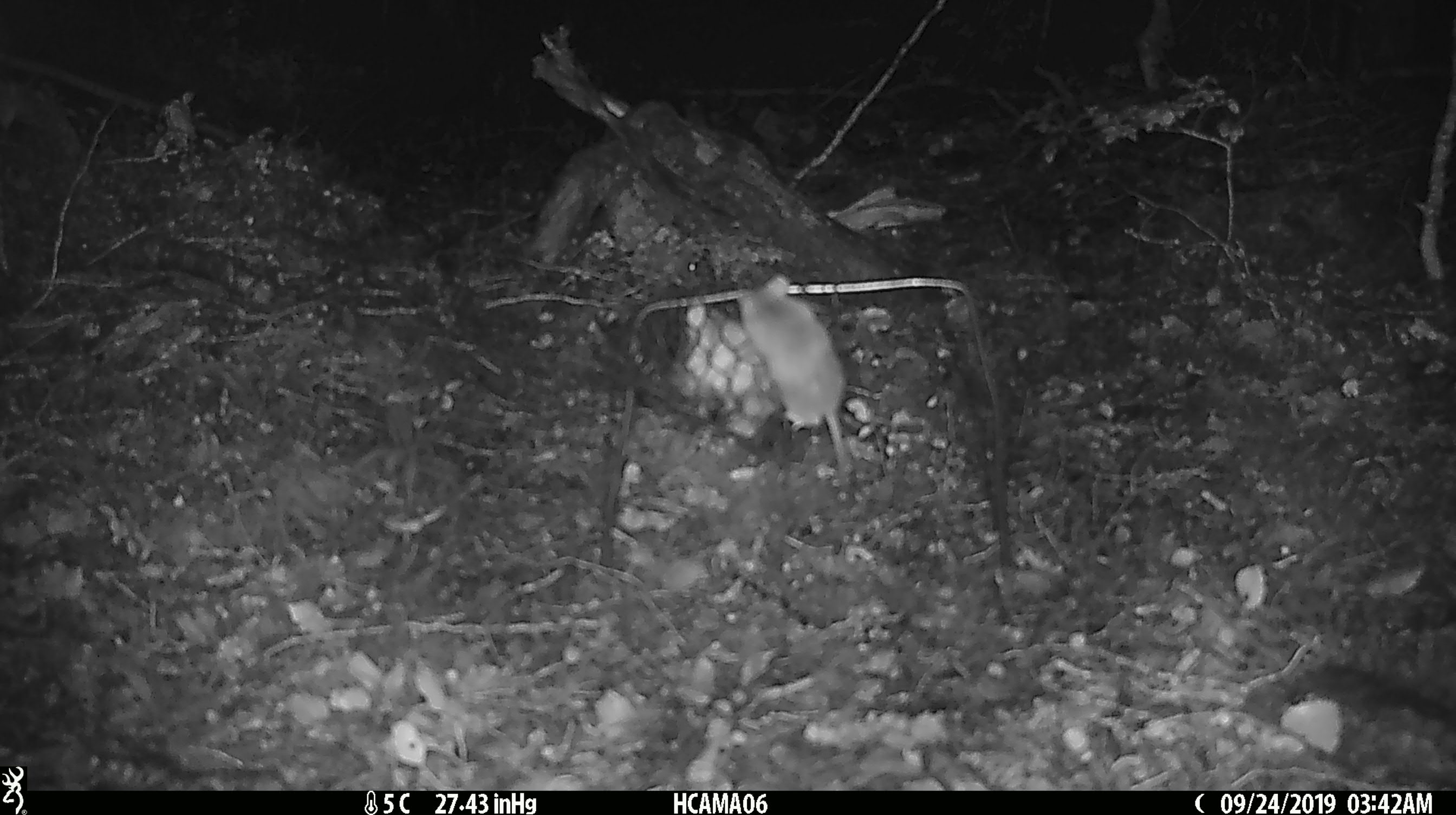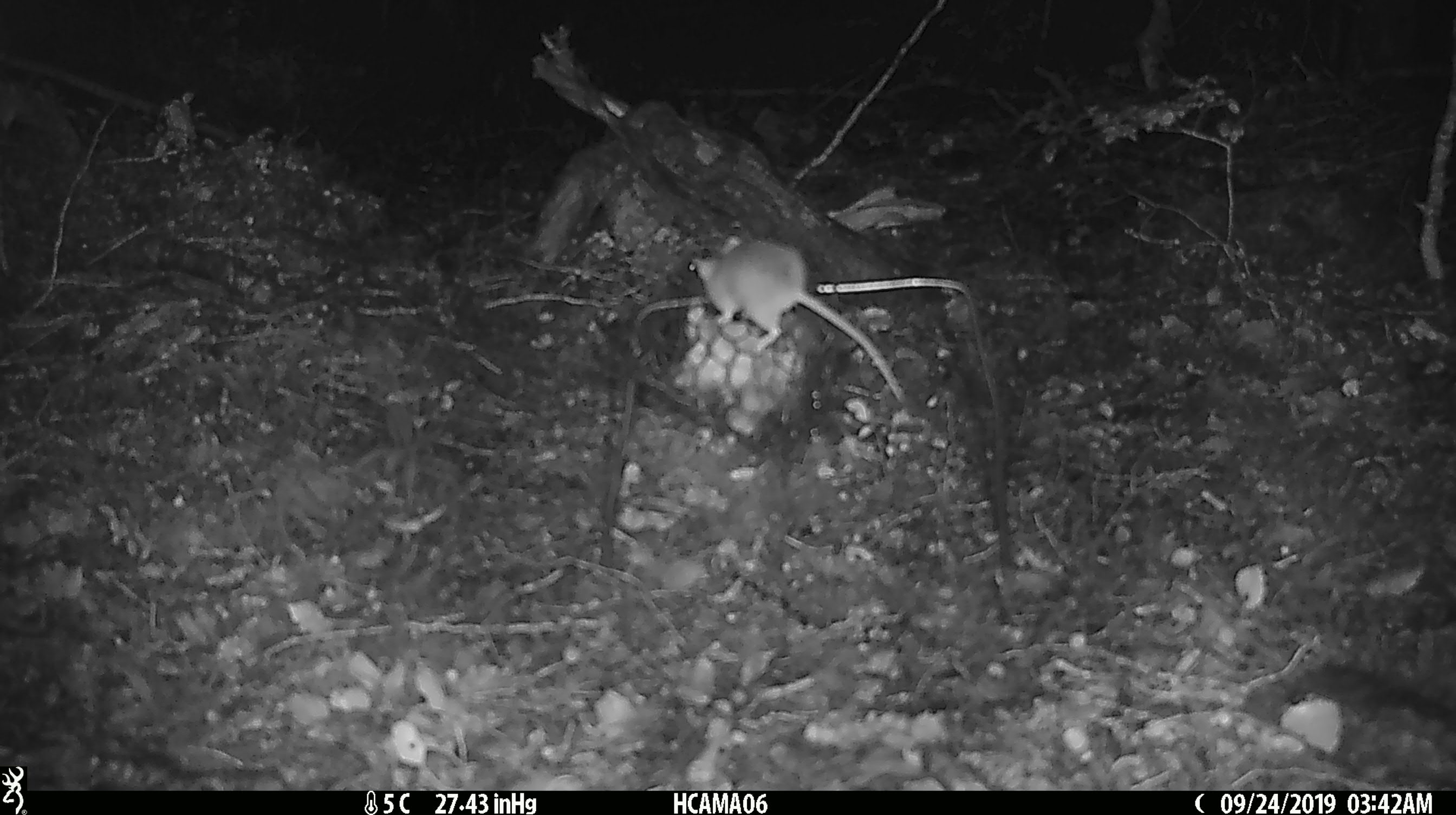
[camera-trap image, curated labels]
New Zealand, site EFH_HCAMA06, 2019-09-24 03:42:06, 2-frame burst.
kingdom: Animalia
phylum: Chordata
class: Mammalia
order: Rodentia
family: Muridae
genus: Mus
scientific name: Mus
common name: mouse